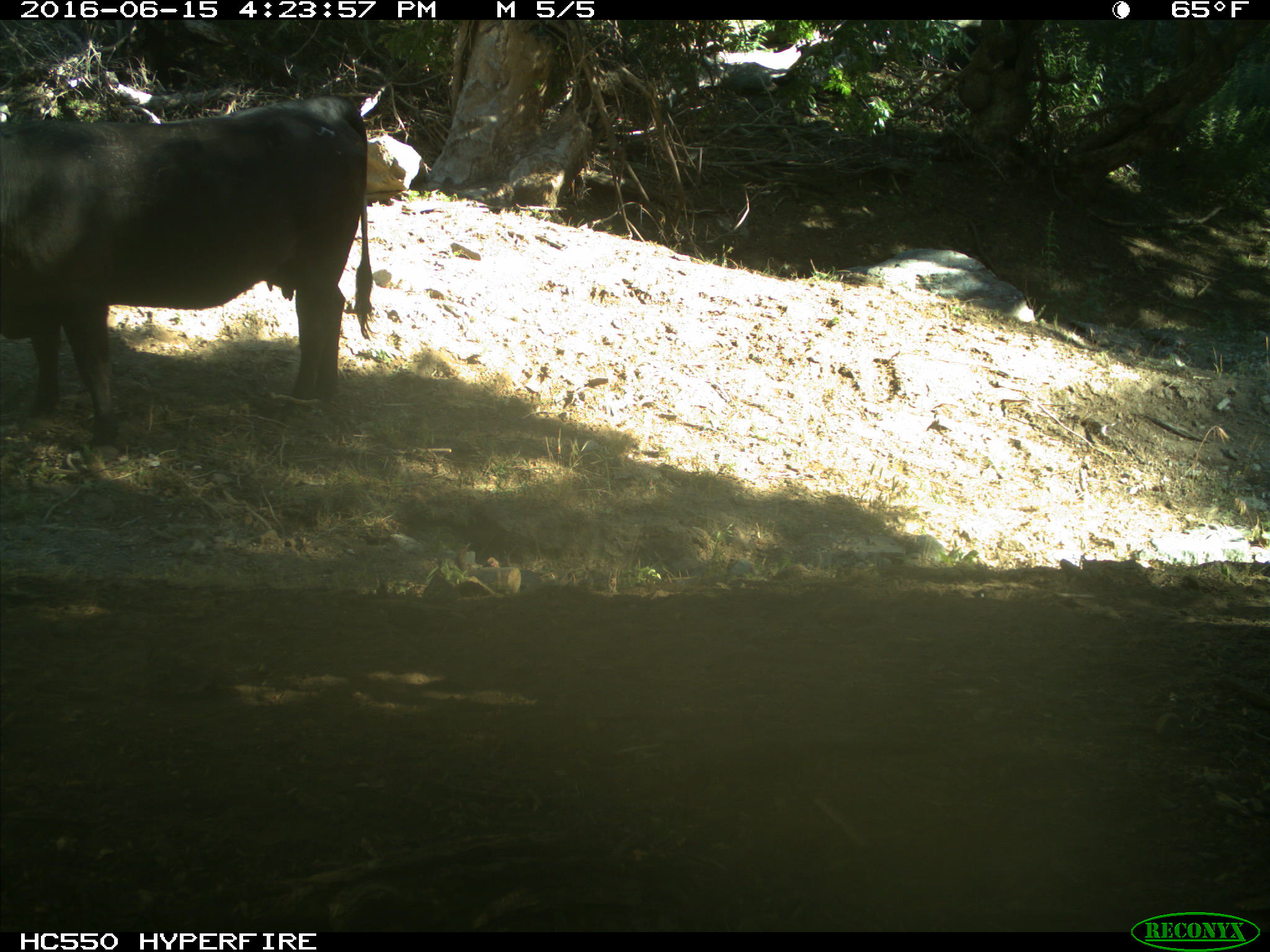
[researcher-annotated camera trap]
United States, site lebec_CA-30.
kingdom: Animalia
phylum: Chordata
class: Mammalia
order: Artiodactyla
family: Bovidae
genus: Bos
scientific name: Bos taurus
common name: domestic cow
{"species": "Bos taurus (domestic cow)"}